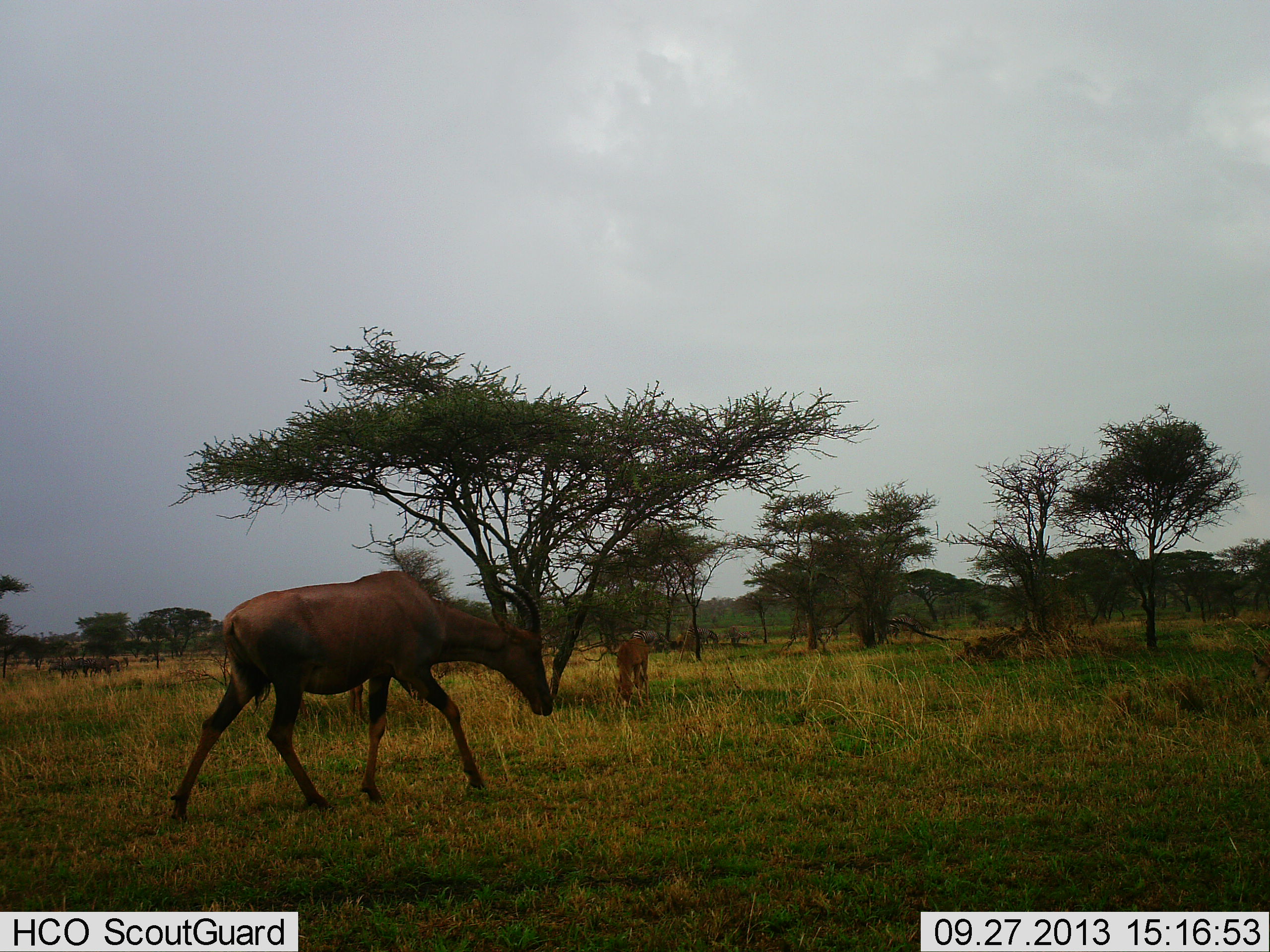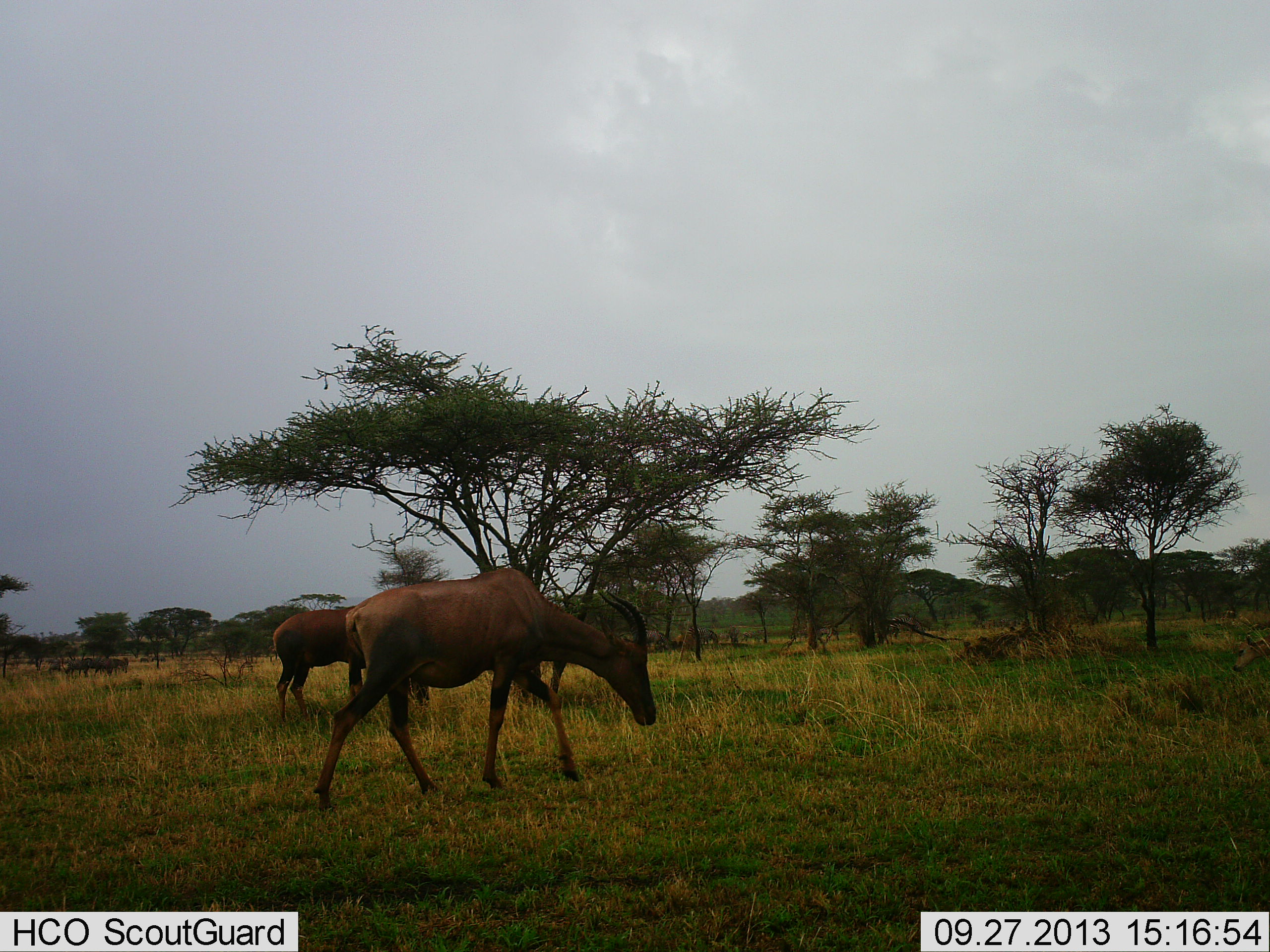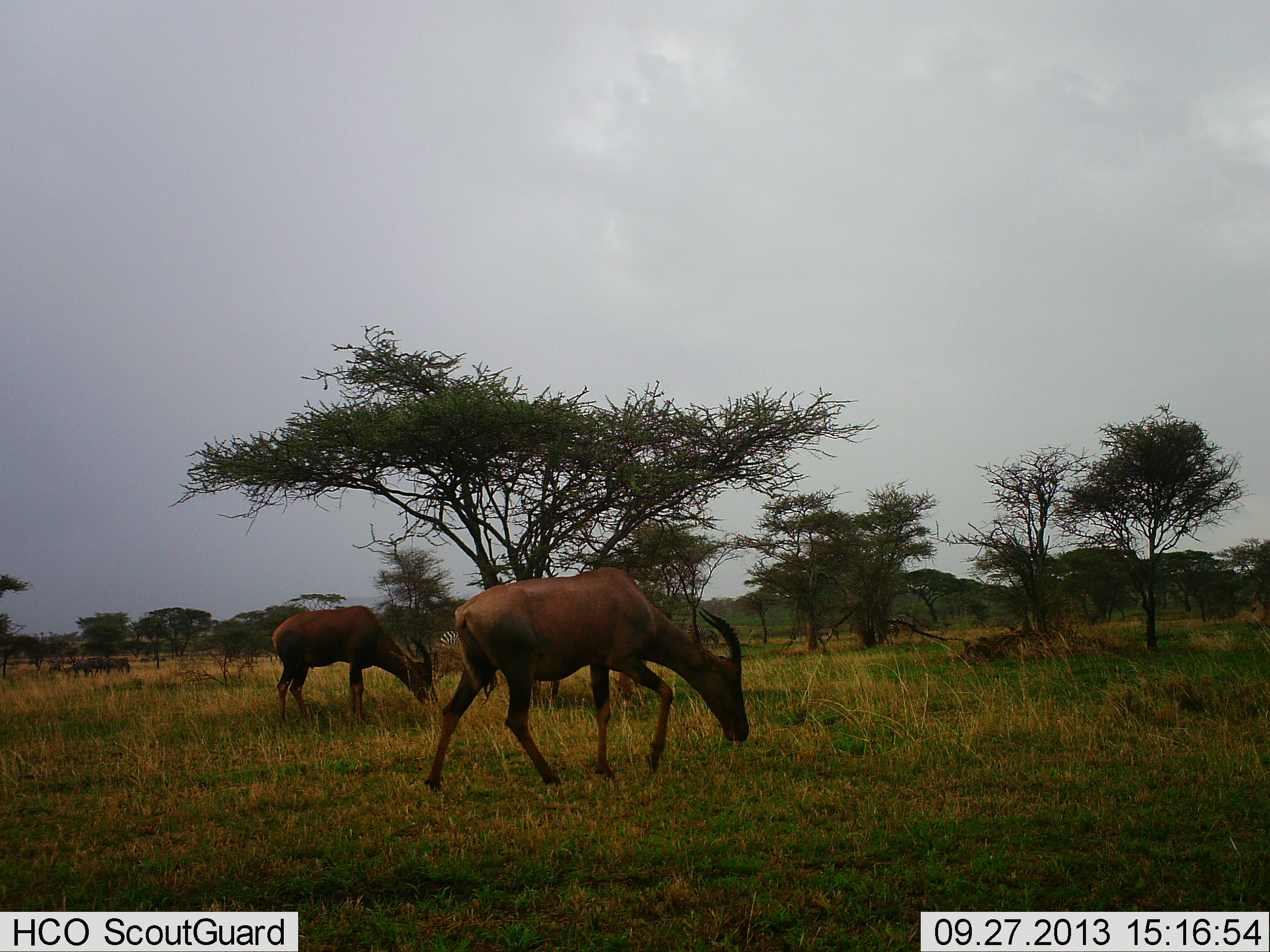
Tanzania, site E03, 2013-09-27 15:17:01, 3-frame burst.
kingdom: Animalia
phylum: Chordata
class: Mammalia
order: Artiodactyla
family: Bovidae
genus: Damaliscus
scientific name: Damaliscus lunatus jimela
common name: topi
Topi (Damaliscus lunatus jimela), count 3. Behavior (volunteer vote fractions): standing 40%, resting 0%, moving 80%, interacting 0%. Young present (vote fraction): 10%. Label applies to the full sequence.